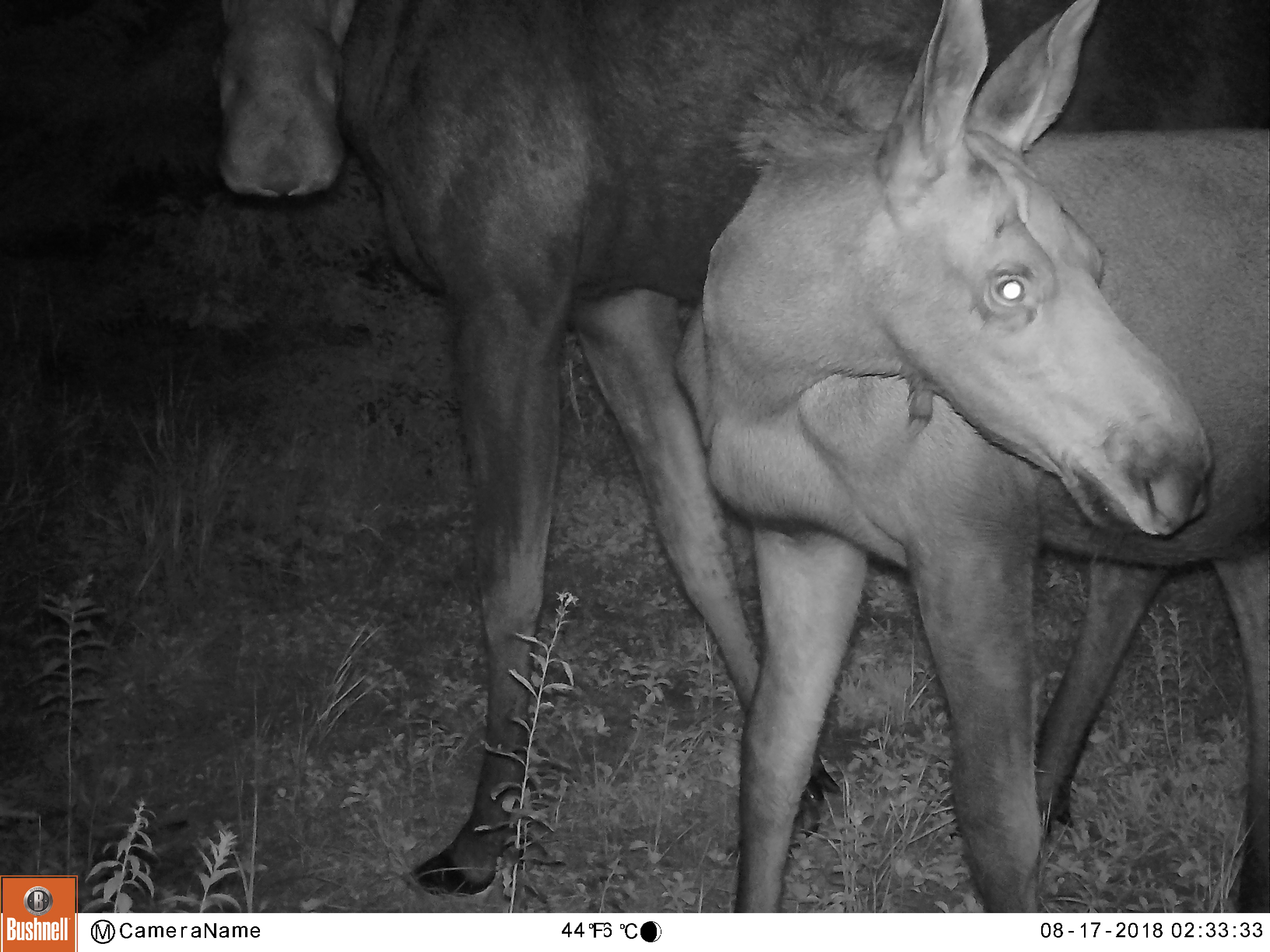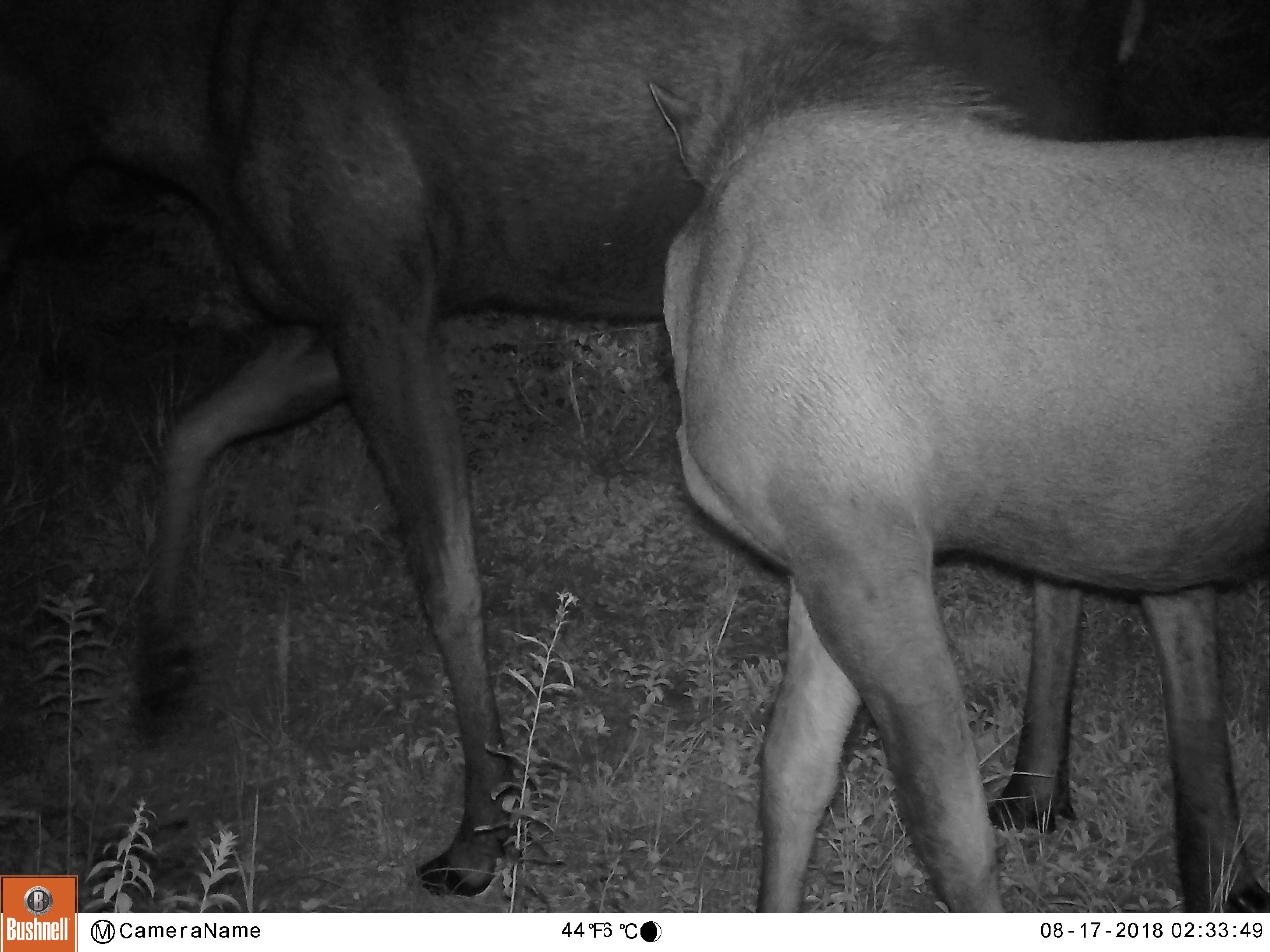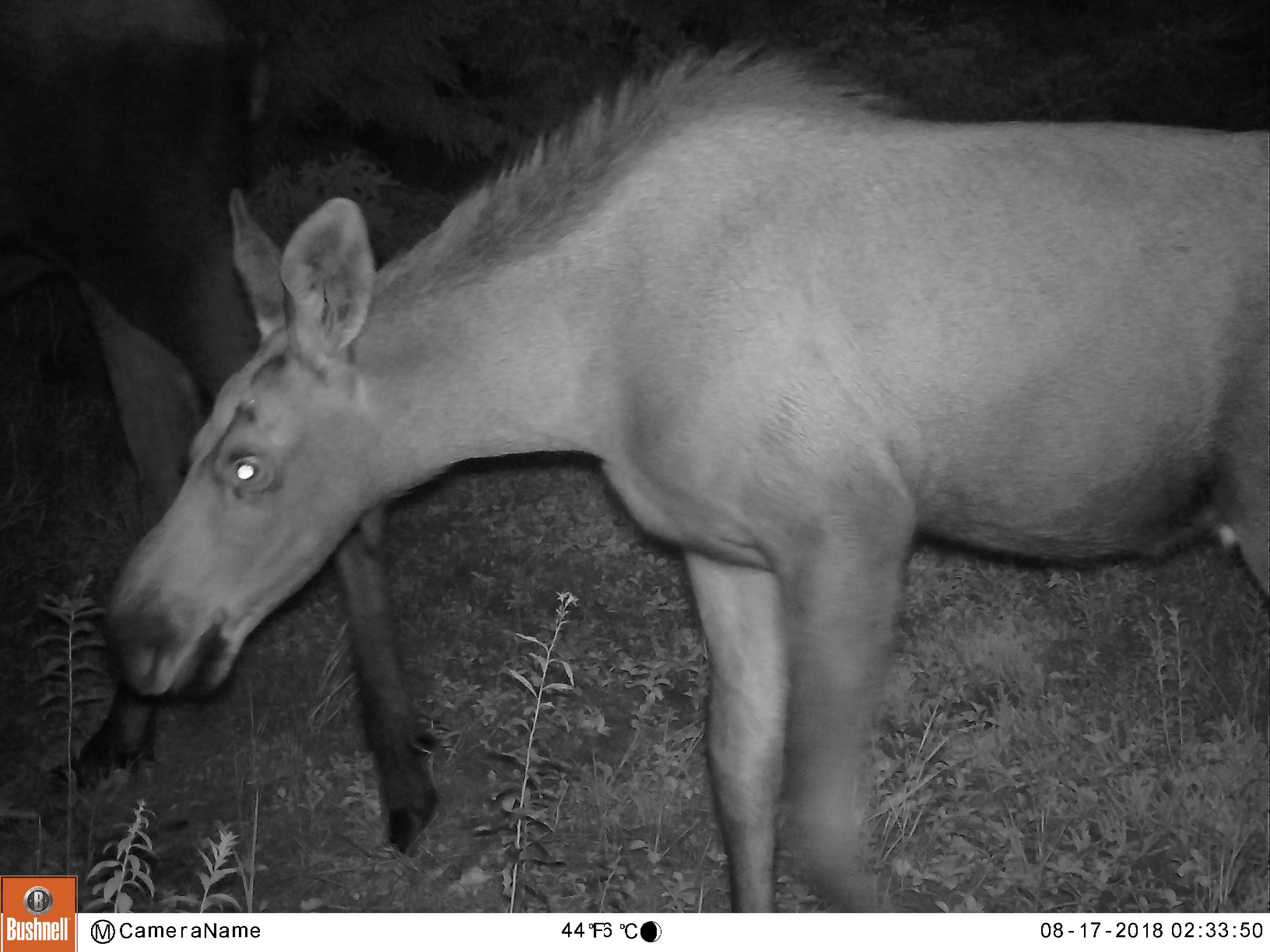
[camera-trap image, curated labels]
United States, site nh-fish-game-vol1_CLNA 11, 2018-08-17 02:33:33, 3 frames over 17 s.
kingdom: Animalia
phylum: Chordata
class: Mammalia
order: Artiodactyla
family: Cervidae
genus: Alces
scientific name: Alces alces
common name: moose